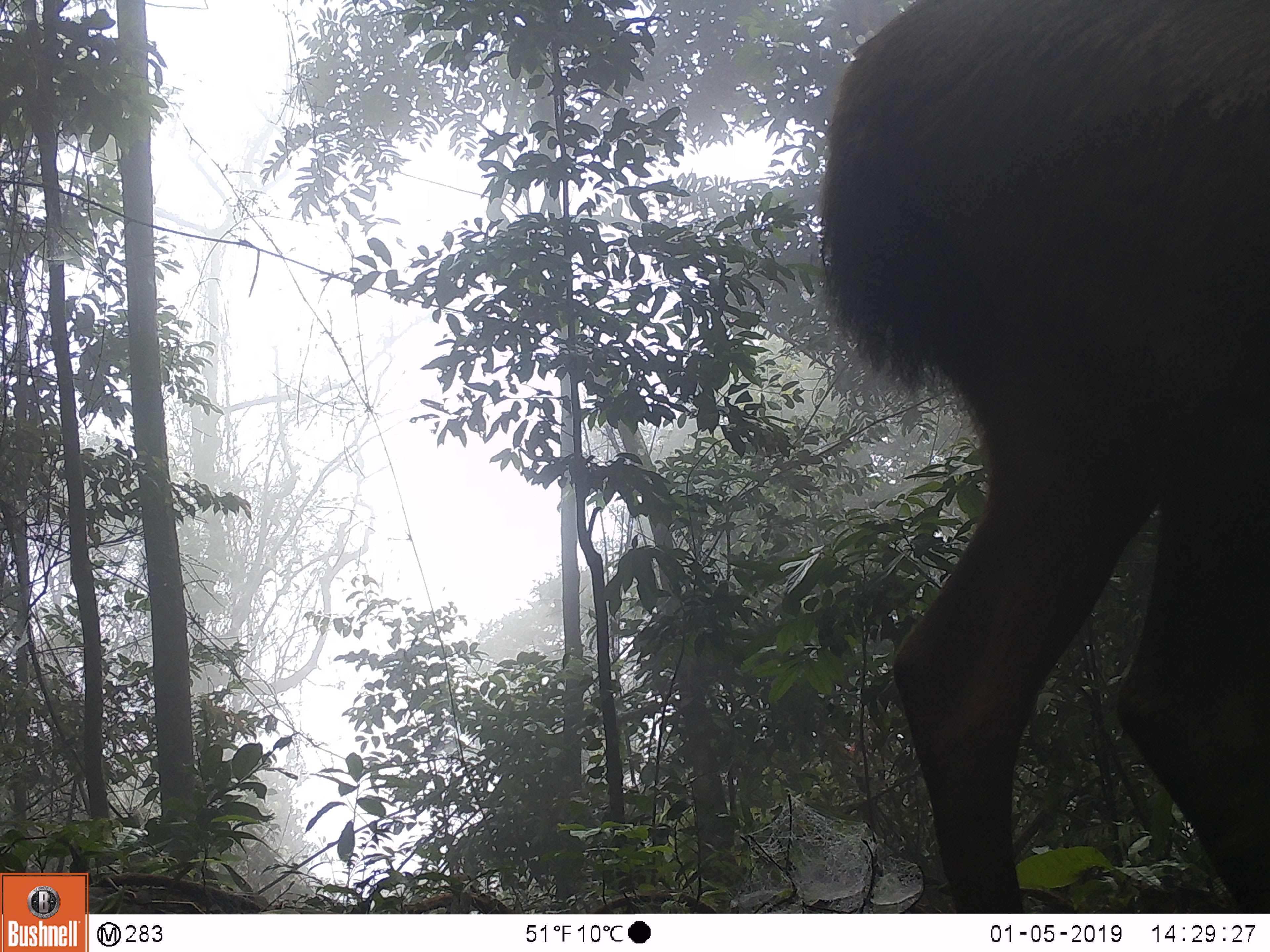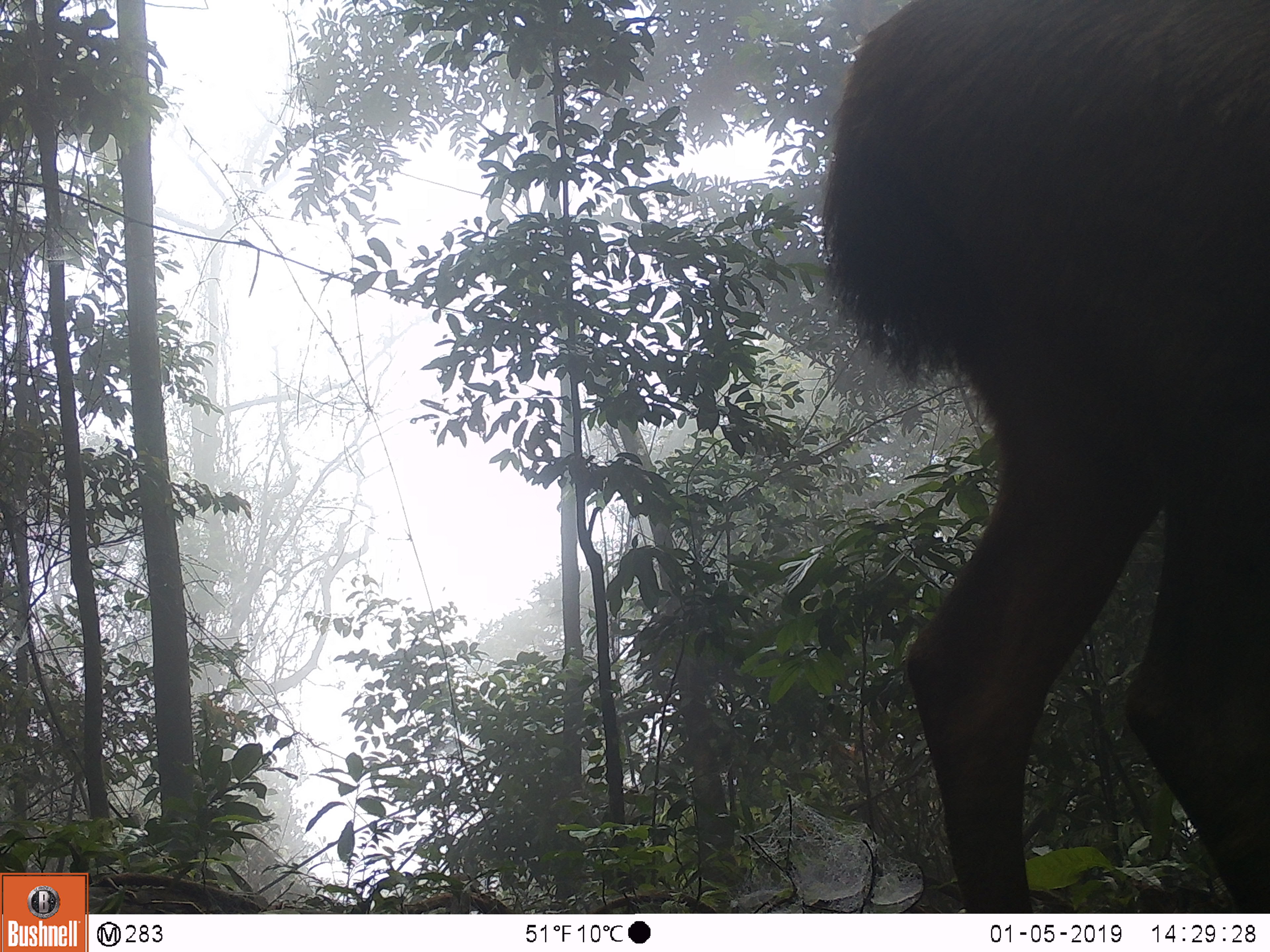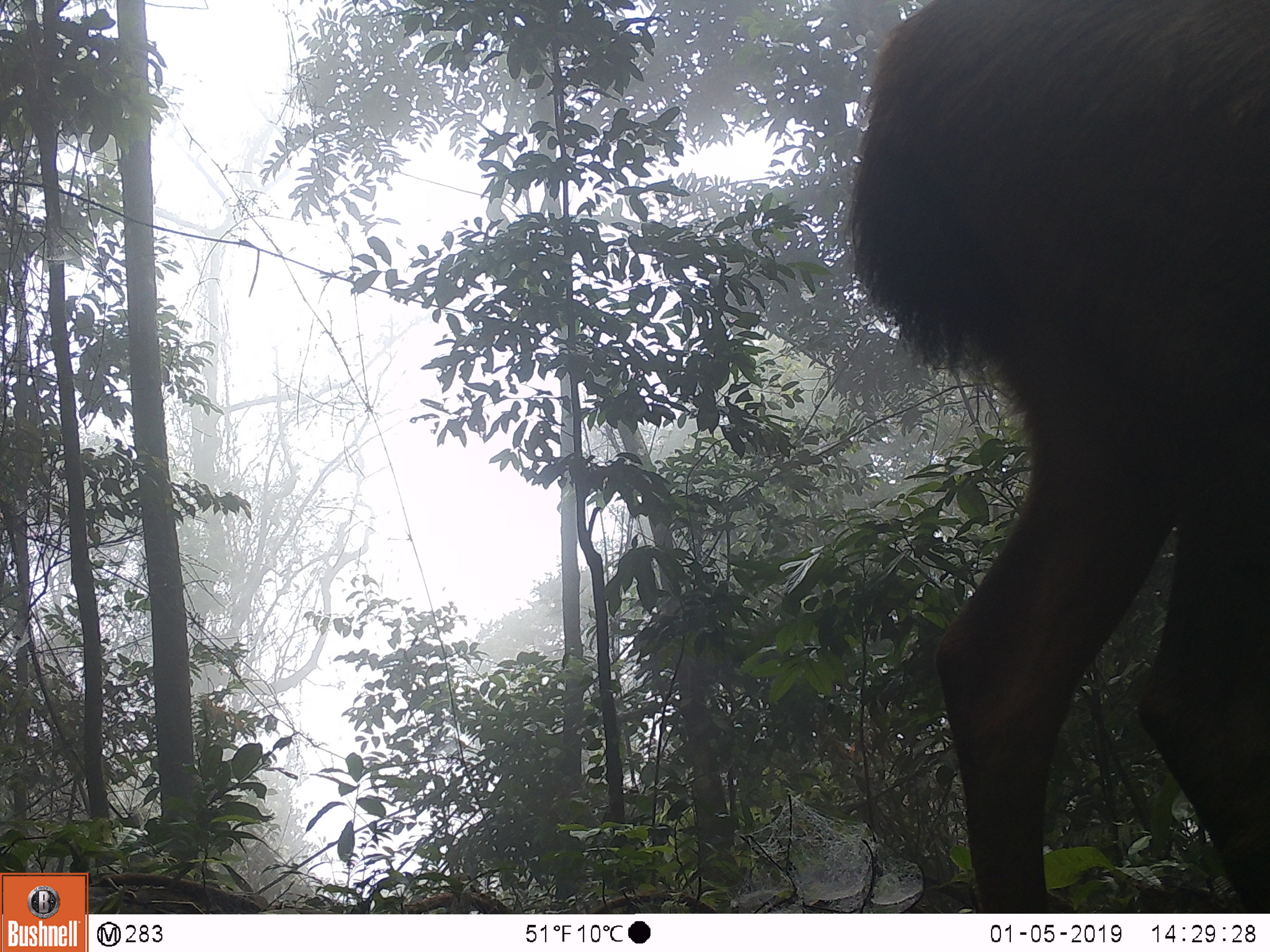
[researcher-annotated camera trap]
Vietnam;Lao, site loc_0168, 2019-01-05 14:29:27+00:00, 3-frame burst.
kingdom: Animalia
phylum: Chordata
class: Mammalia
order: Artiodactyla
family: Cervidae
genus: Rusa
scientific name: Rusa unicolor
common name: sambar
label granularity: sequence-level